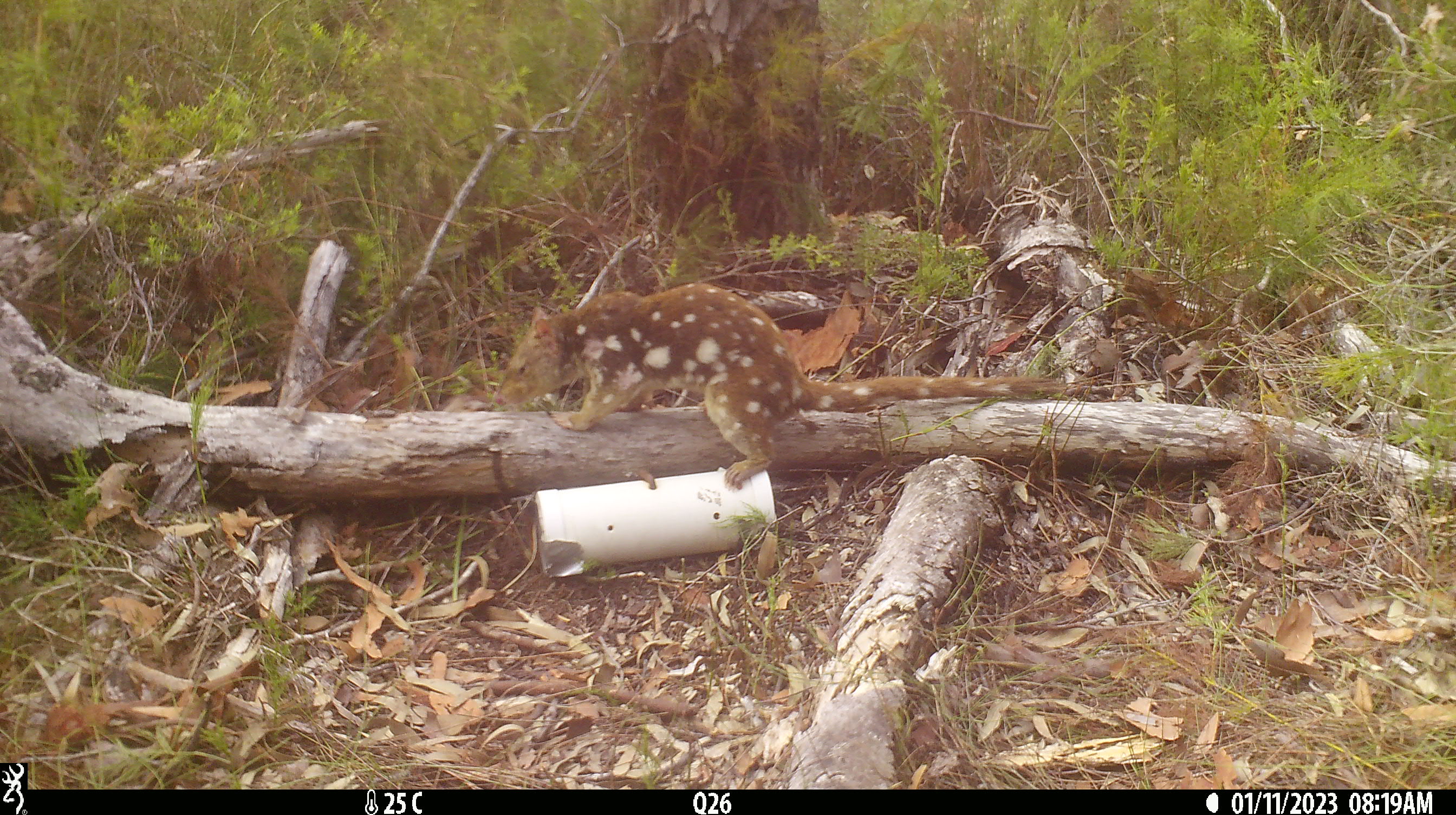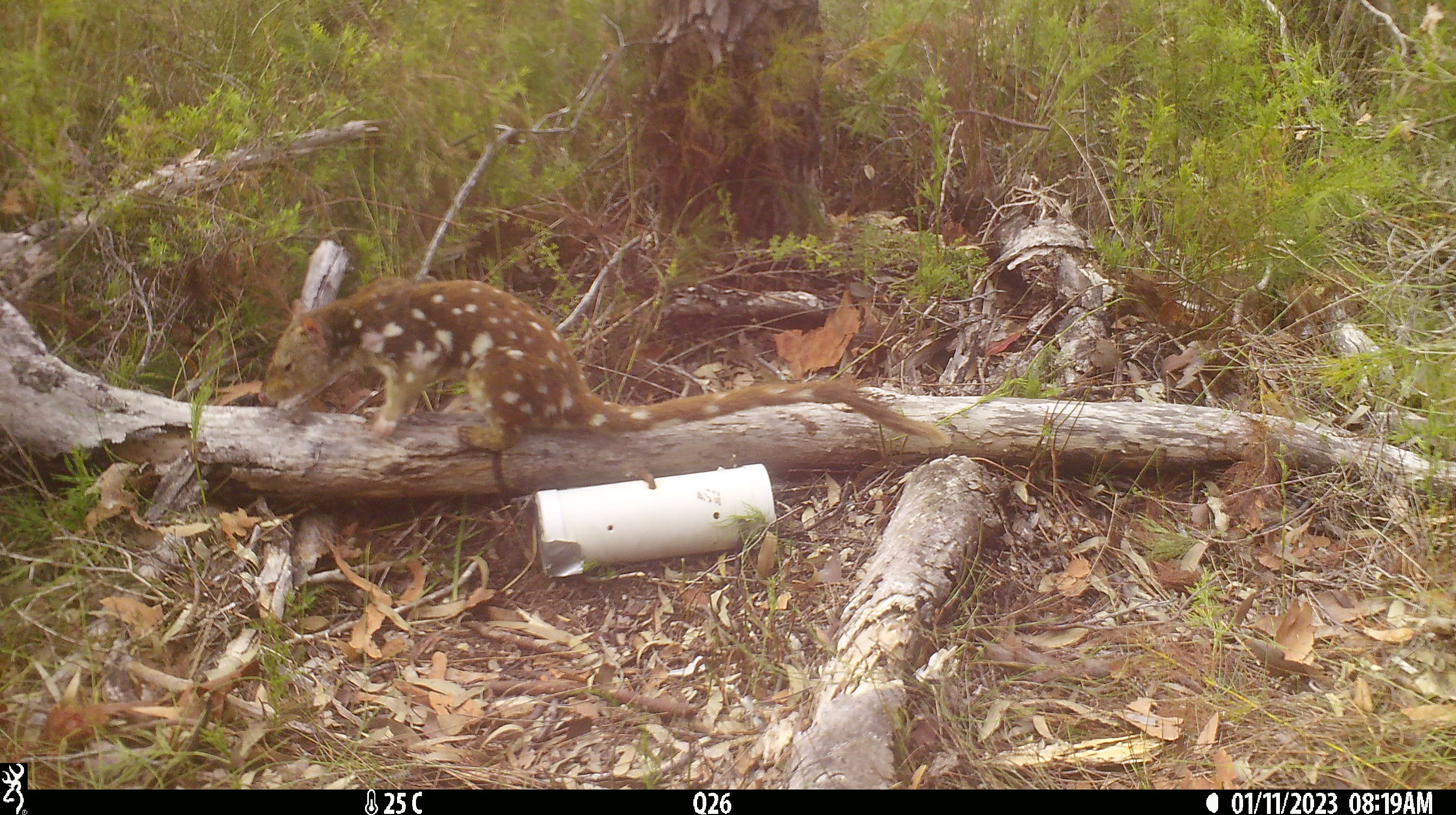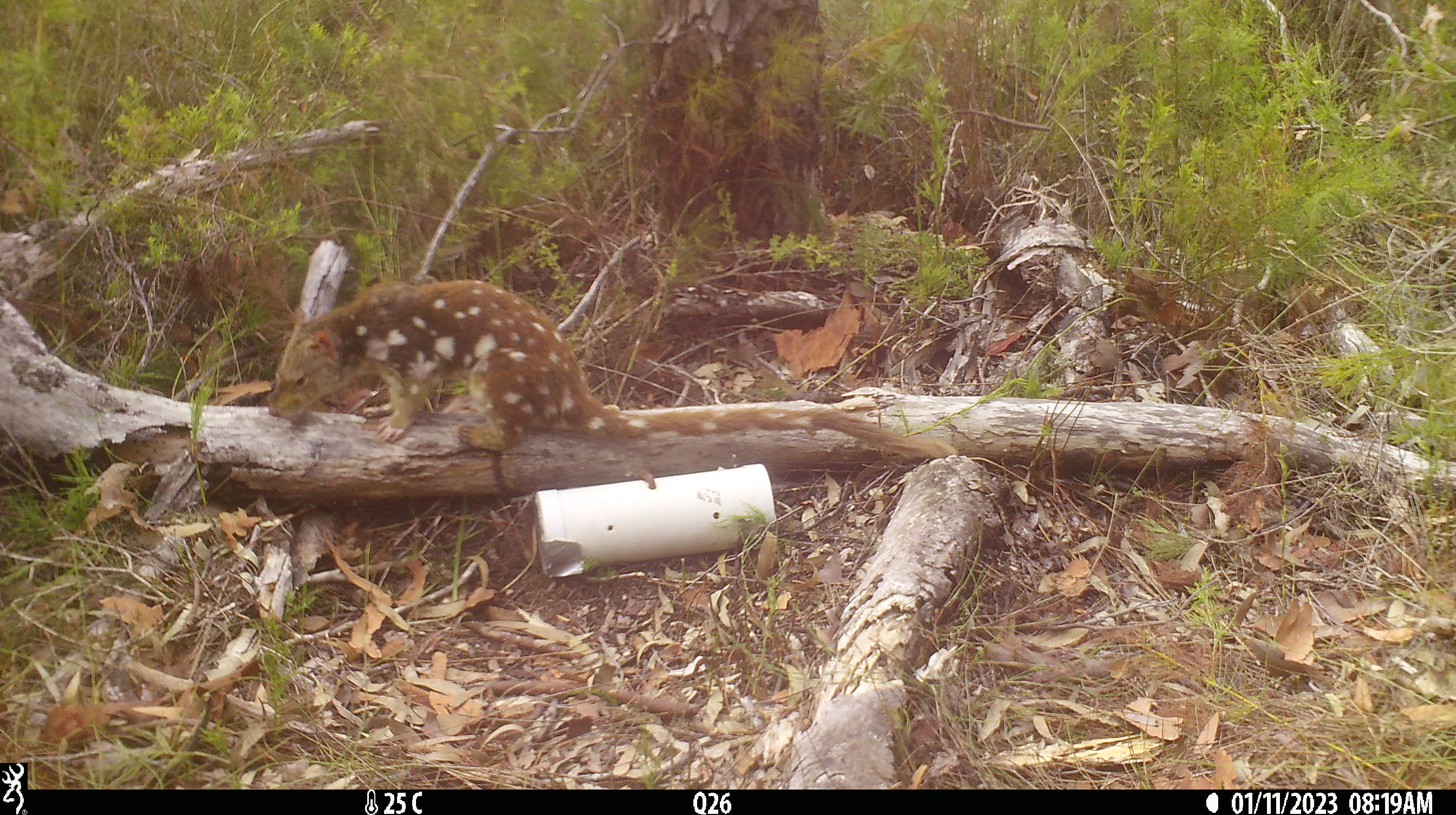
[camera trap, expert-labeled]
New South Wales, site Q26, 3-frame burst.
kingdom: Animalia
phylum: Chordata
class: Mammalia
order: Dasyuromorphia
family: Dasyuridae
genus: Dasyurus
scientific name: Dasyurus maculatus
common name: spotted-tailed quoll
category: quoll